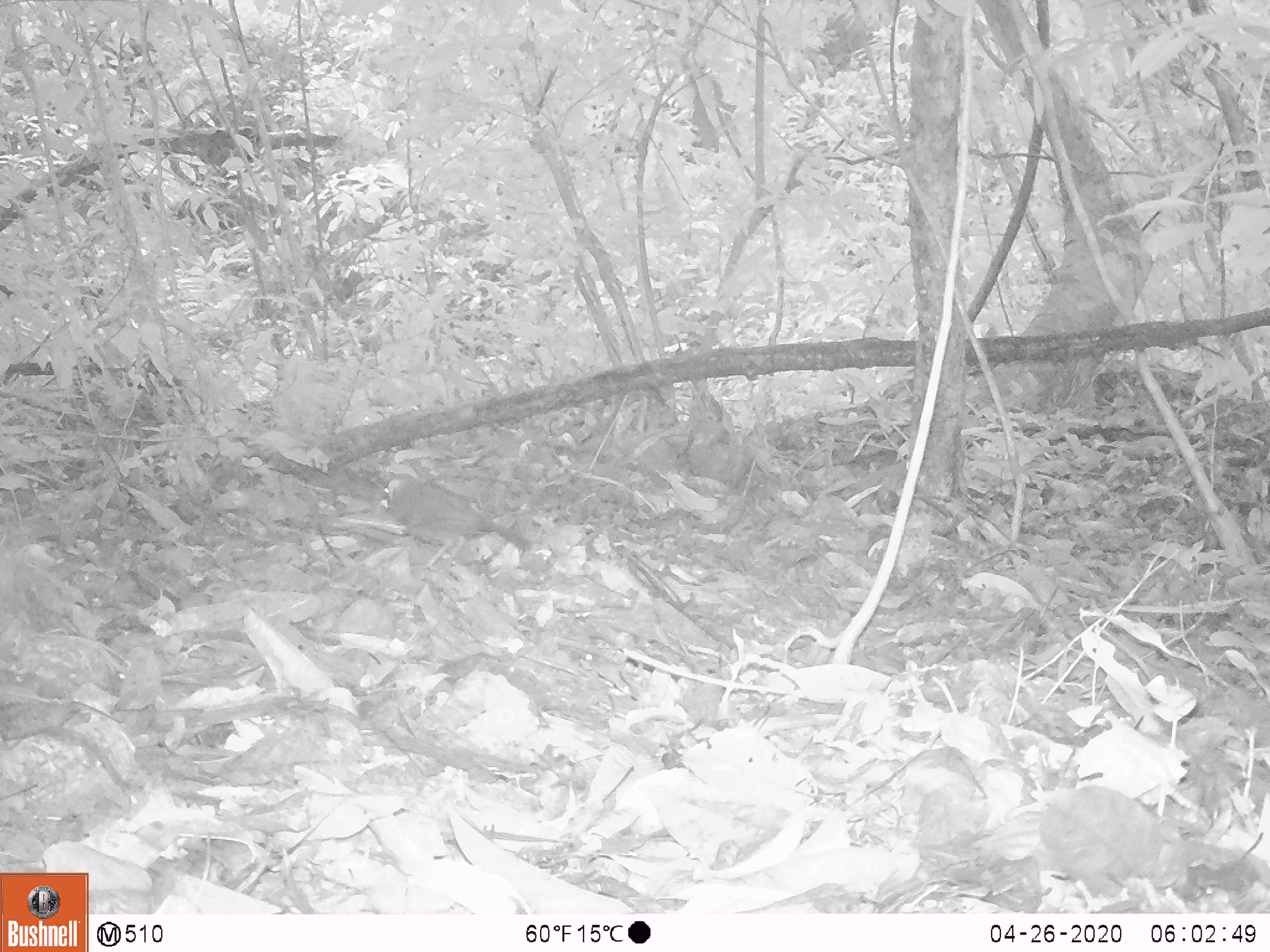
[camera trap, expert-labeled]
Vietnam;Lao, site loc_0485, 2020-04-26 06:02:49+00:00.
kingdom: Animalia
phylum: Chordata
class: Aves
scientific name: Aves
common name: bird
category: unidentified bird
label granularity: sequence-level